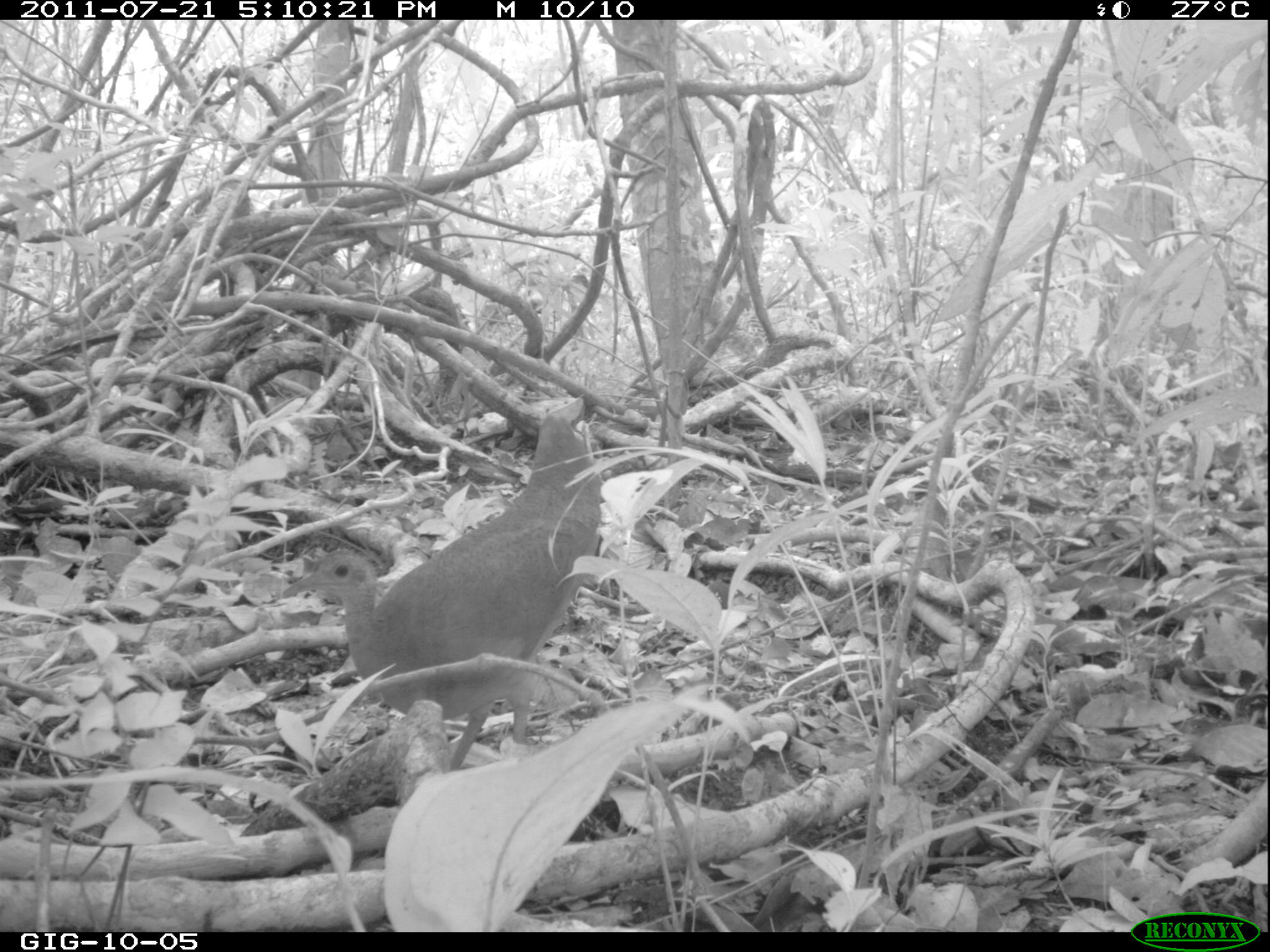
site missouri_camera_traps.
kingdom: Animalia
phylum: Chordata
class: Aves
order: Tinamiformes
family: Tinamidae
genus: Tinamus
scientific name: Tinamus major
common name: great tinamou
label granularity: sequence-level